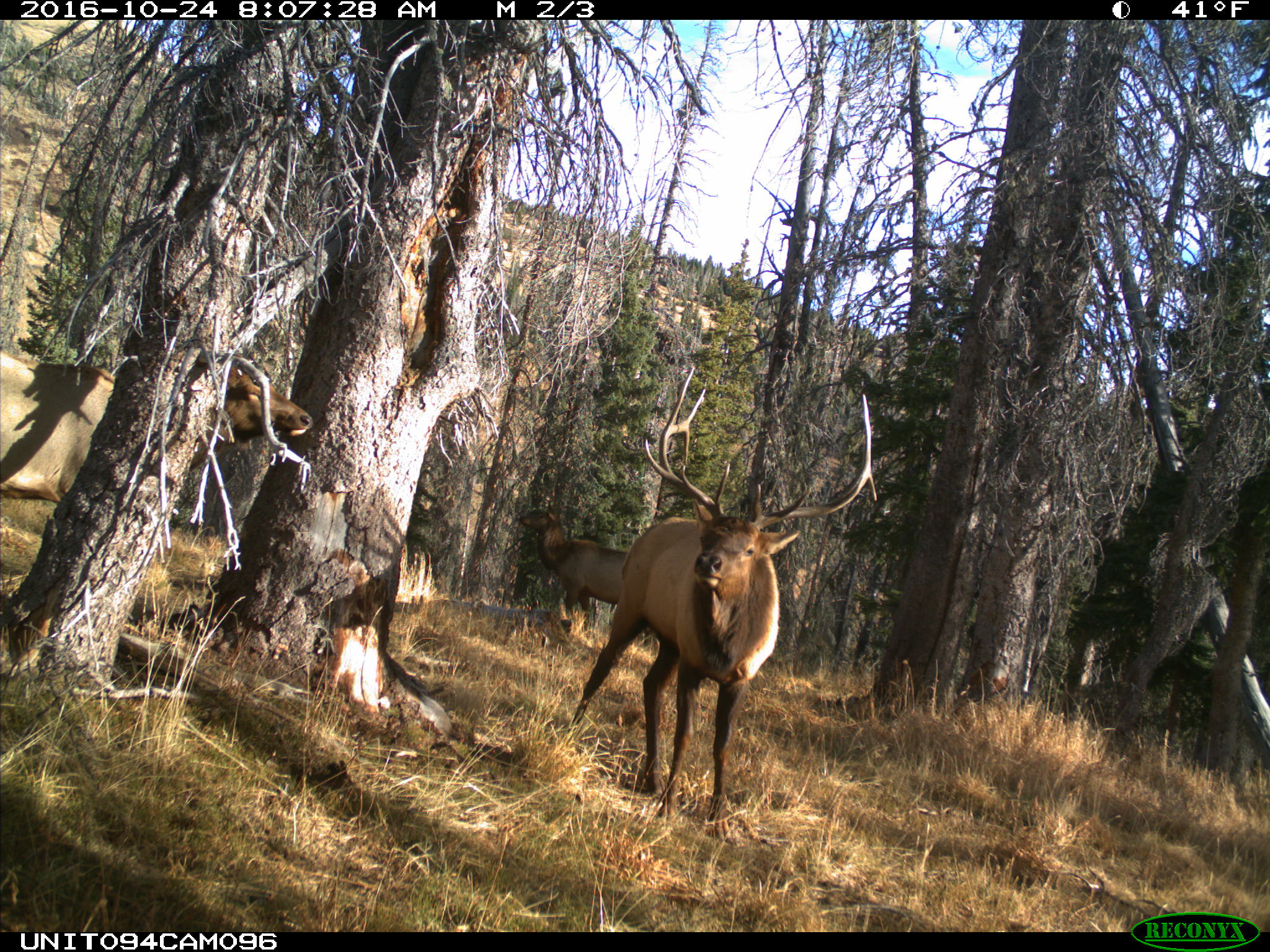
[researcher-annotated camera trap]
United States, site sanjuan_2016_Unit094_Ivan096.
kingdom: Animalia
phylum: Chordata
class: Mammalia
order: Artiodactyla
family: Cervidae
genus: Cervus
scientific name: Cervus elaphus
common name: red deer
Cervus elaphus (red deer).